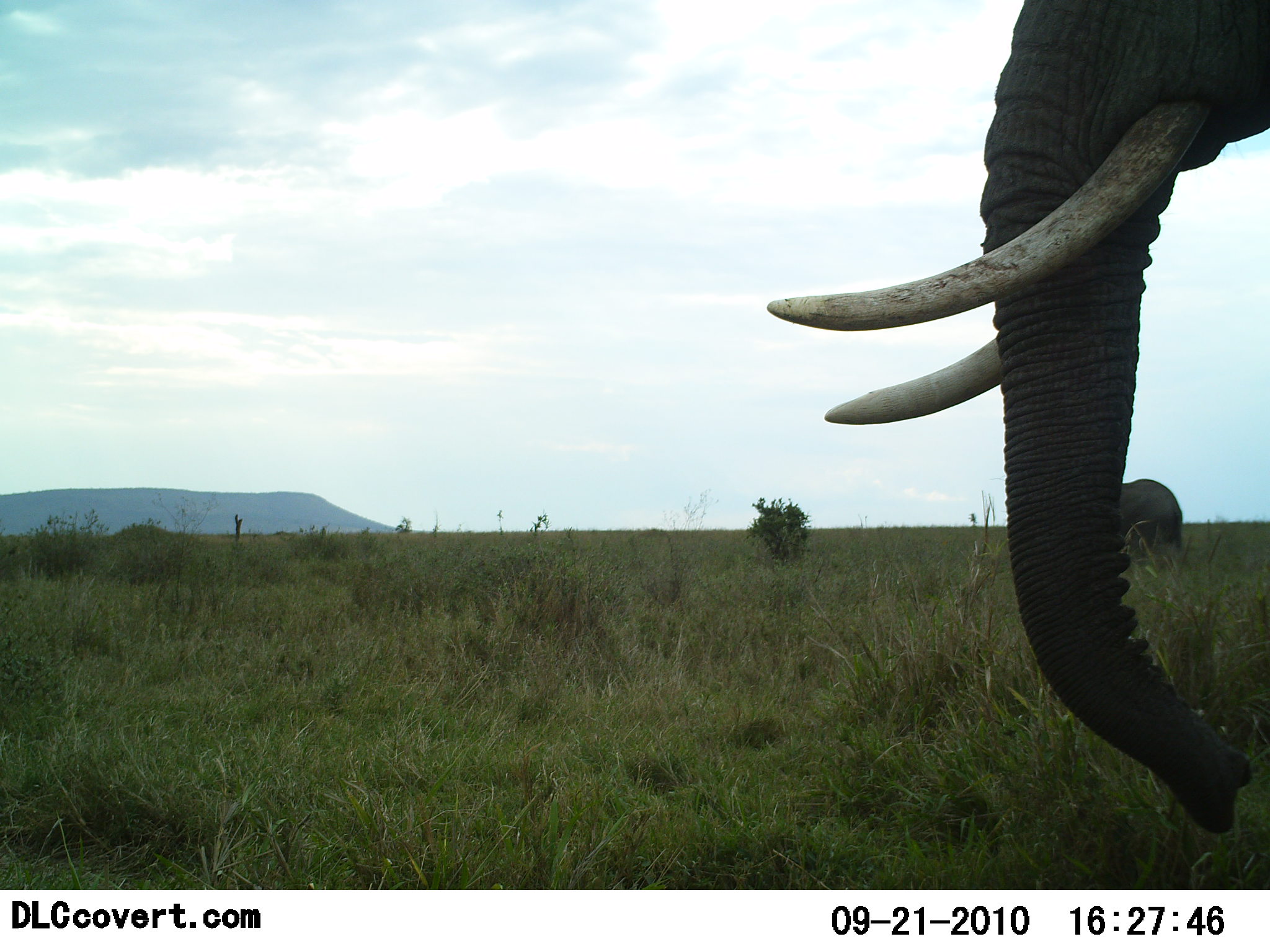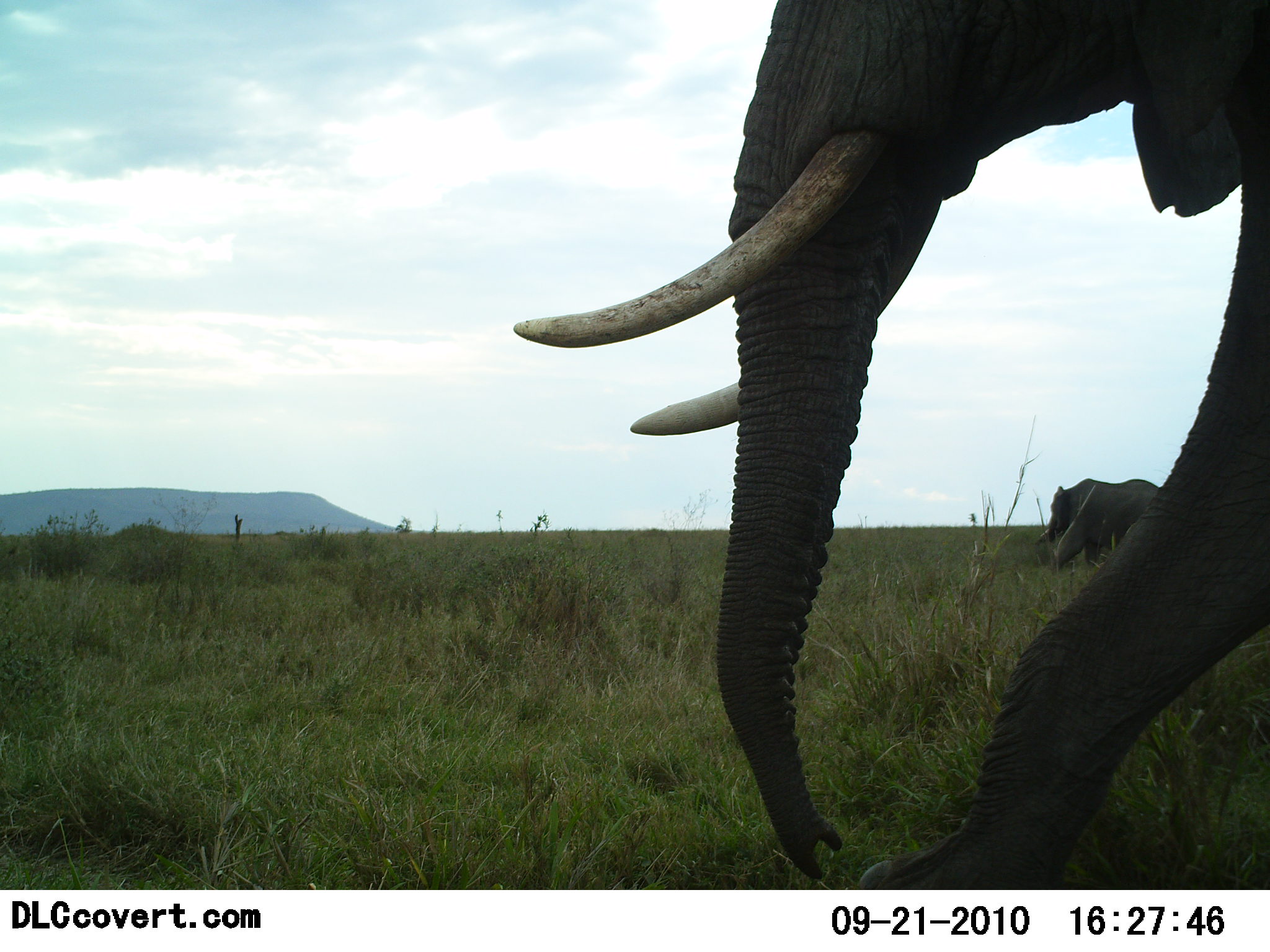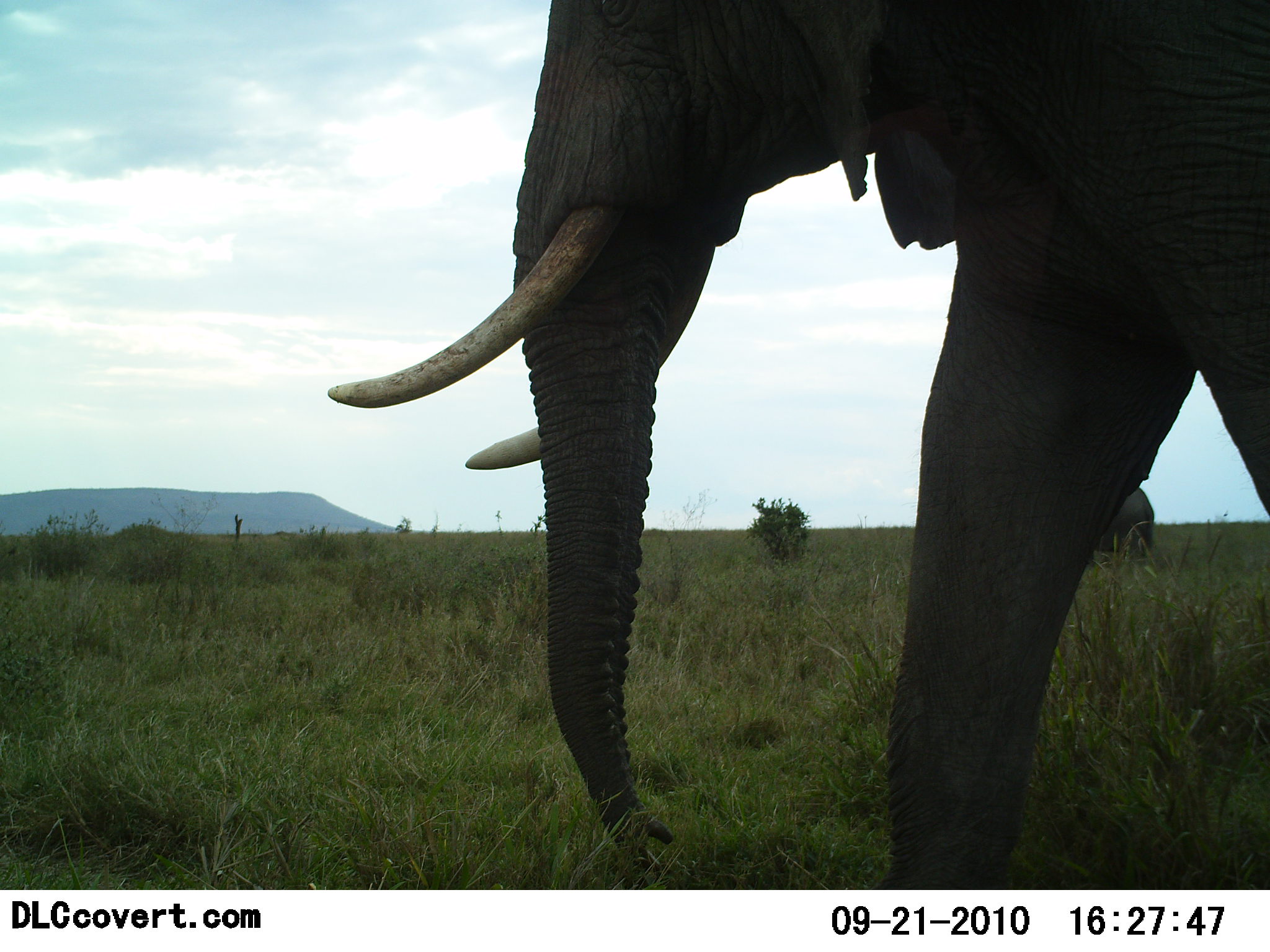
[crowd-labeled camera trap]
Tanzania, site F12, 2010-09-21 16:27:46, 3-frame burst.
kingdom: Animalia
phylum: Chordata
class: Mammalia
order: Proboscidea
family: Elephantidae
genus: Loxodonta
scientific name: Loxodonta africana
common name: african bush elephant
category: elephant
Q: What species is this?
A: Elephant (african bush elephant) (Loxodonta africana).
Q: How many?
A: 2.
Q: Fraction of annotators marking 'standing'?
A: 6%.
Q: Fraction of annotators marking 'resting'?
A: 0%.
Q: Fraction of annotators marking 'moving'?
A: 100%.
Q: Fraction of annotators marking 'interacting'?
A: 0%.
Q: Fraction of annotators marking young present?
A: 0%.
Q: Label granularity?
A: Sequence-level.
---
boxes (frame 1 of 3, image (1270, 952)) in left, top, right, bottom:
animal: 765, 0, 1270, 836; 1122, 478, 1184, 553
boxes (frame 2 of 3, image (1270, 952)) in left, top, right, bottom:
animal: 511, 0, 1270, 891; 1034, 478, 1159, 570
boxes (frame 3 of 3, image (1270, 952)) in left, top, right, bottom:
animal: 326, 0, 1270, 891; 1099, 487, 1154, 555